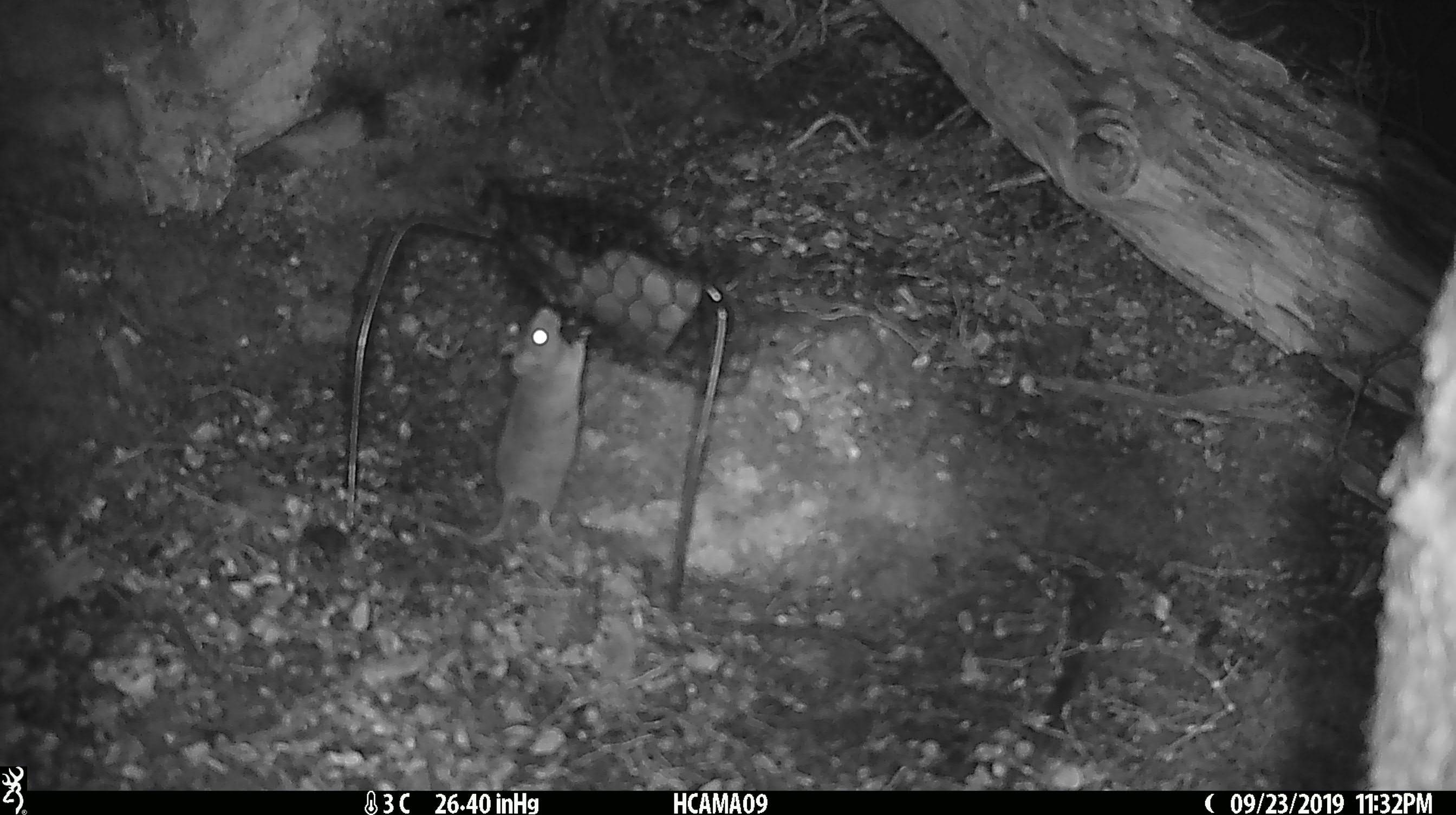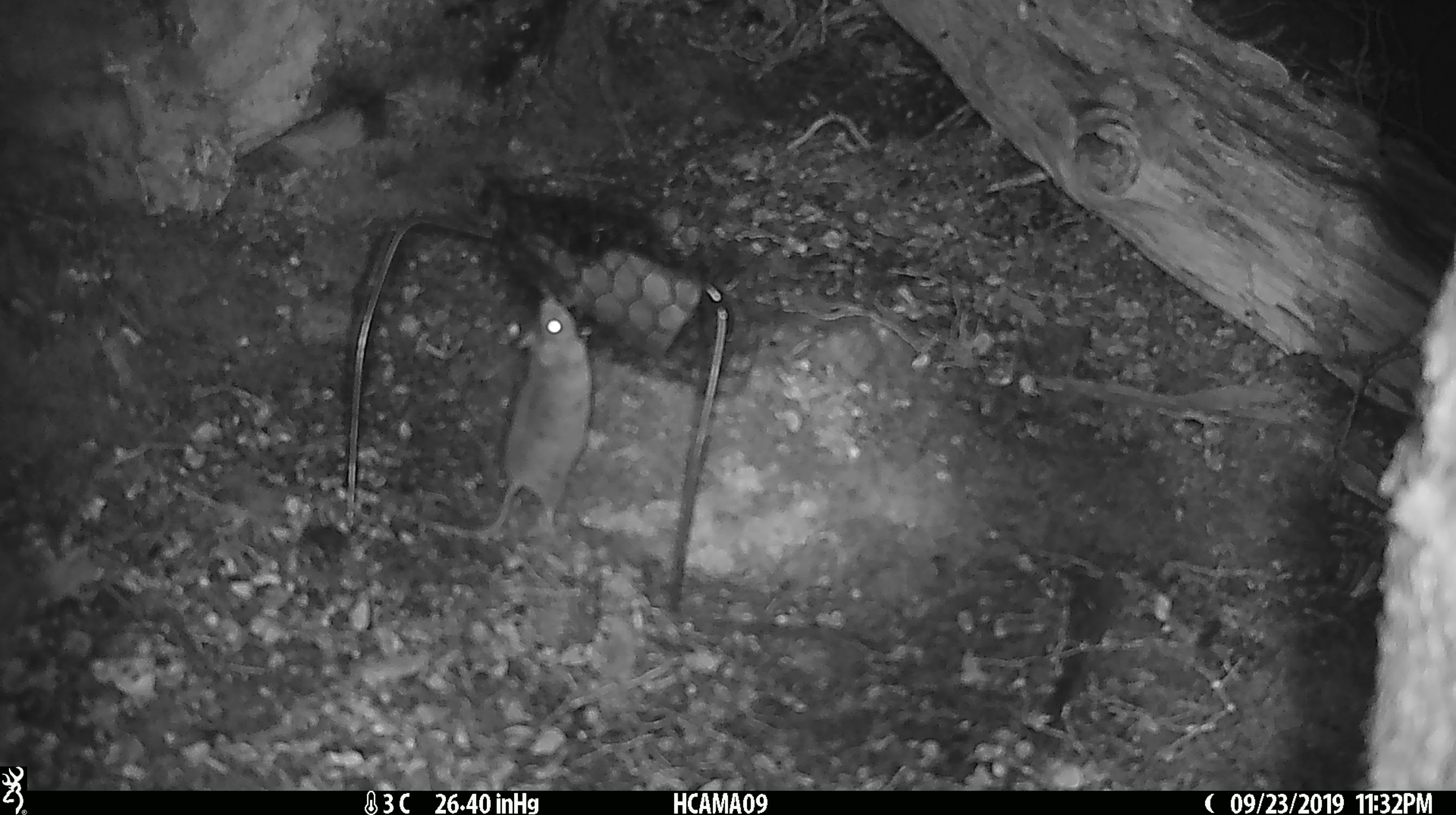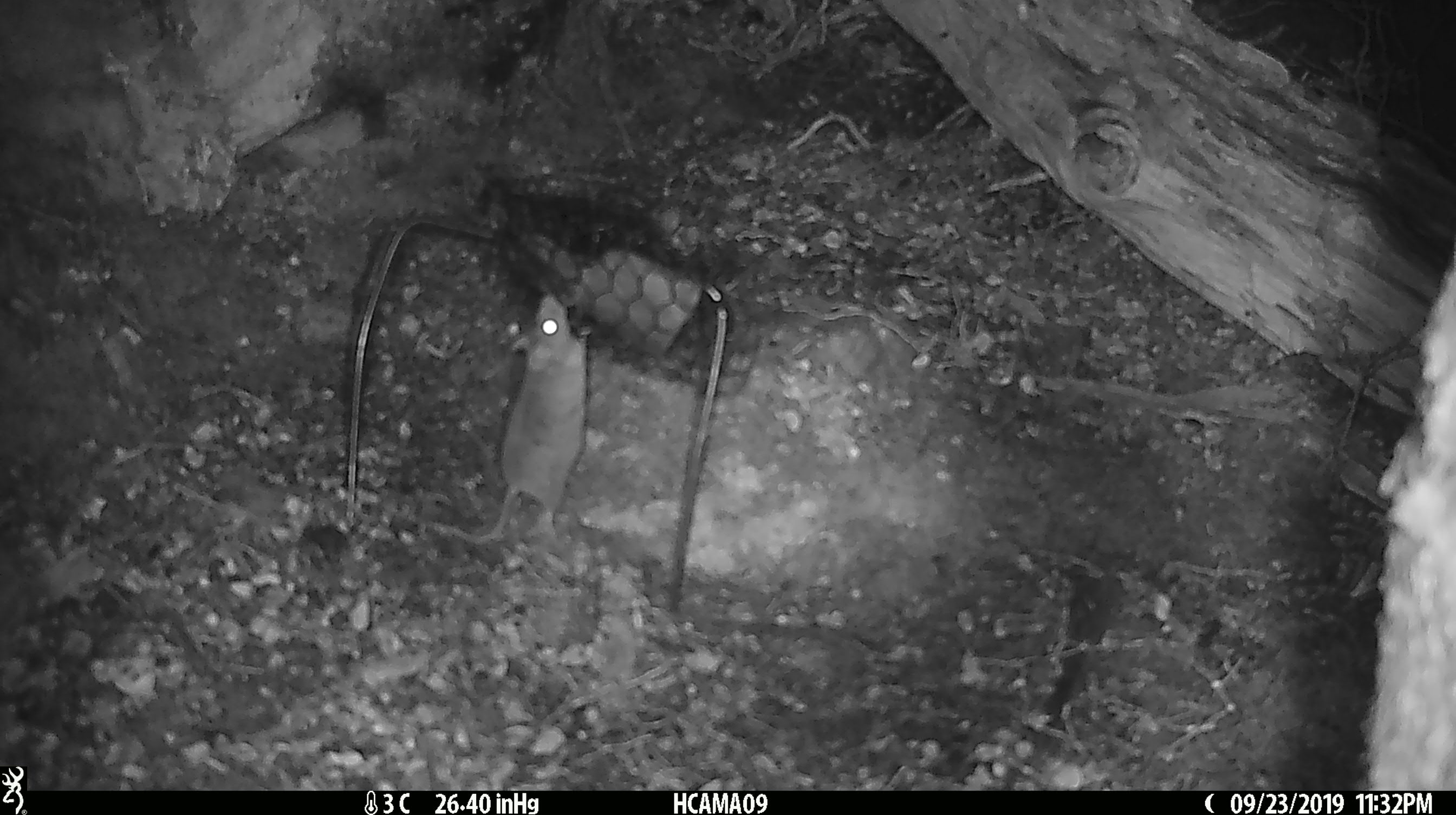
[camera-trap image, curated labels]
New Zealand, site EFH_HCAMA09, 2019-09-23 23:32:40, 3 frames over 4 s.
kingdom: Animalia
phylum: Chordata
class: Mammalia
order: Rodentia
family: Muridae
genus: Mus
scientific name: Mus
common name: mouse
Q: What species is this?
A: Mouse (Mus).